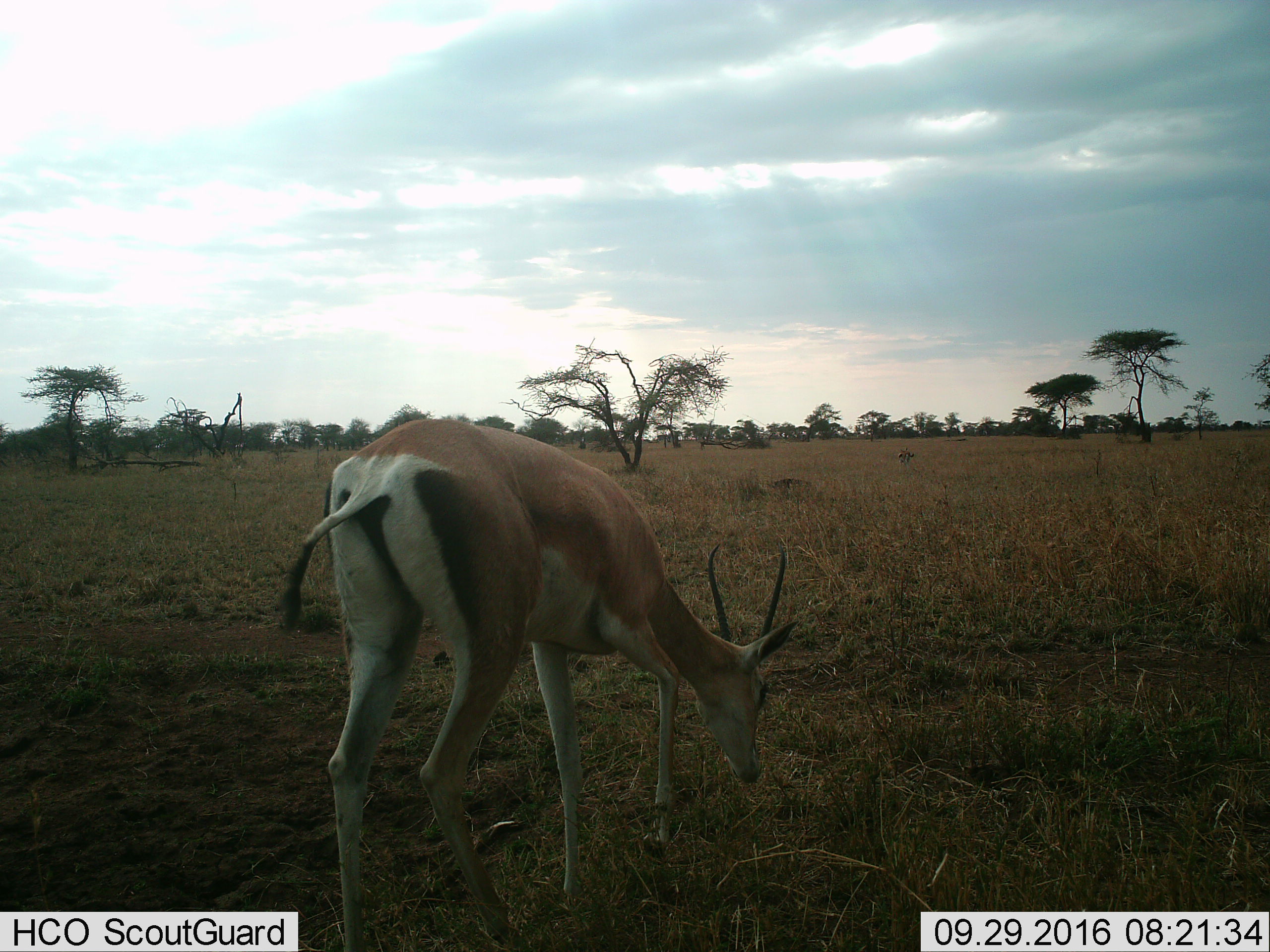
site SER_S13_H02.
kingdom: Animalia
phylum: Chordata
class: Mammalia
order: Artiodactyla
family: Bovidae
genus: Nanger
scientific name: Nanger granti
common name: grant's gazelle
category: gazellegrants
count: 1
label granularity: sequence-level